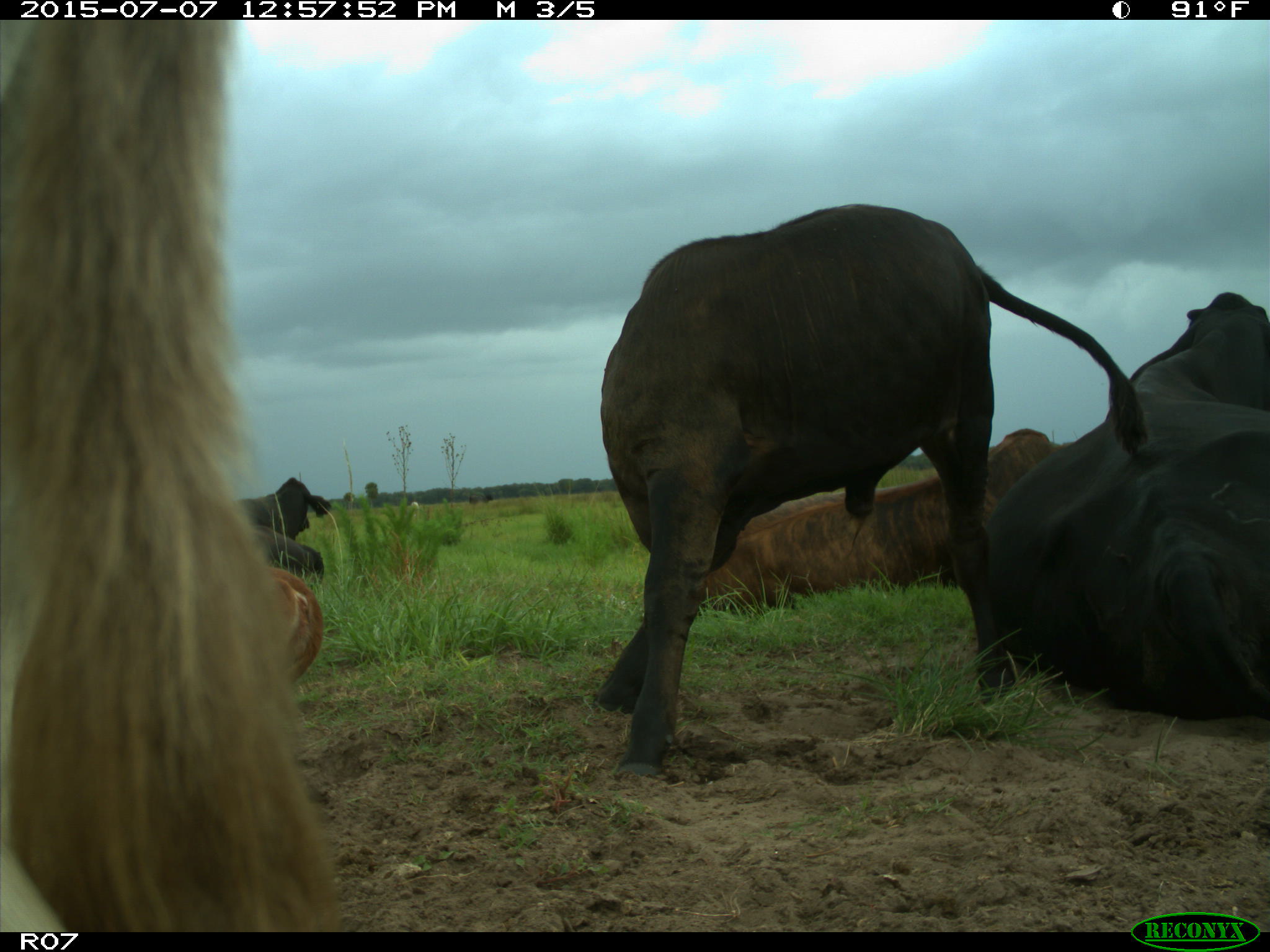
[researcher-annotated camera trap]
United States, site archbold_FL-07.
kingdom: Animalia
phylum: Chordata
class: Mammalia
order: Artiodactyla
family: Bovidae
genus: Bos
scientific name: Bos taurus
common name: domestic cow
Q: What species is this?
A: Bos taurus (domestic cow).